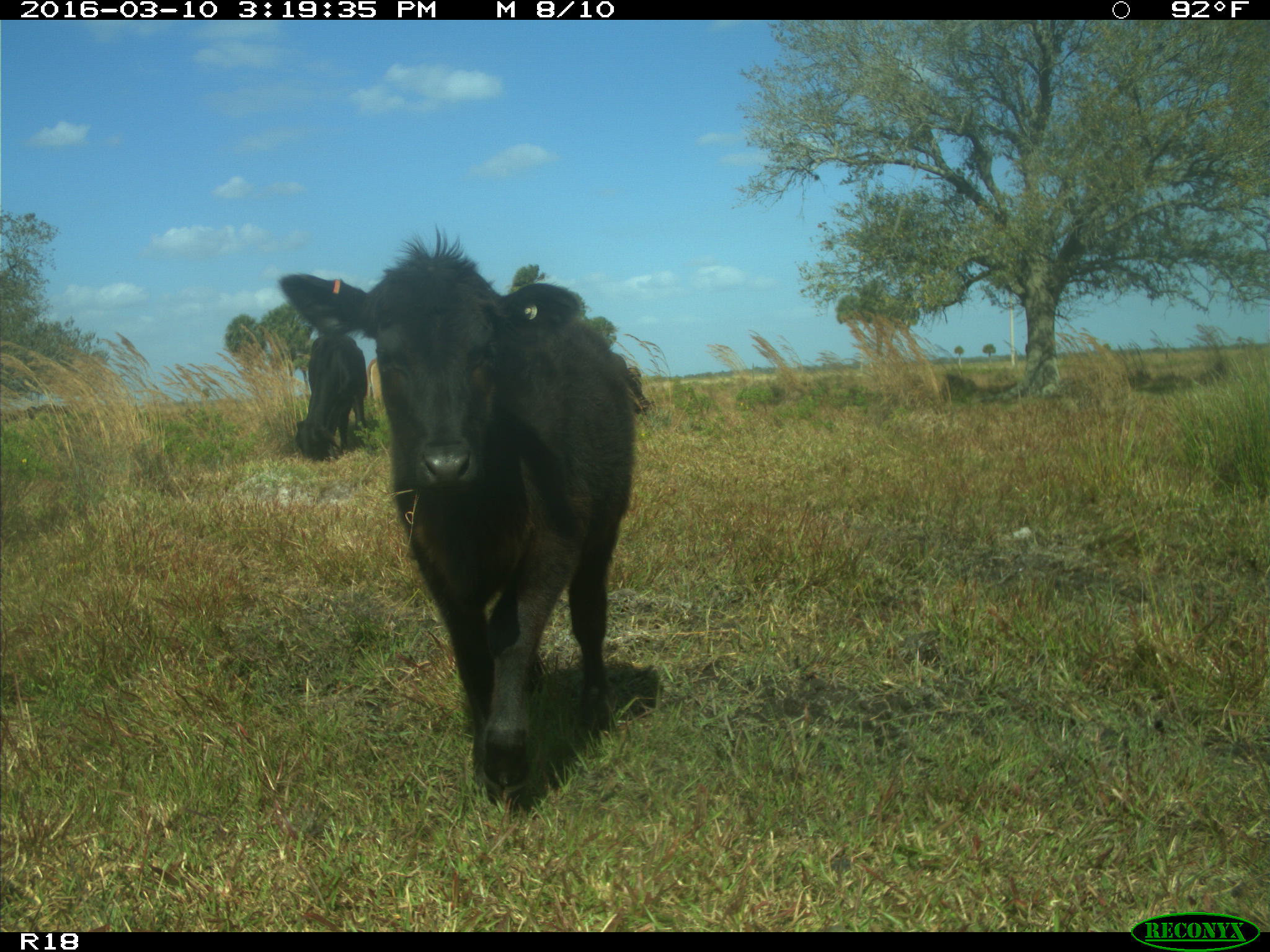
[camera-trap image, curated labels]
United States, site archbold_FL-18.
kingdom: Animalia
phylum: Chordata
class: Mammalia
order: Artiodactyla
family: Bovidae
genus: Bos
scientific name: Bos taurus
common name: domestic cow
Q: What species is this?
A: Bos taurus (domestic cow).